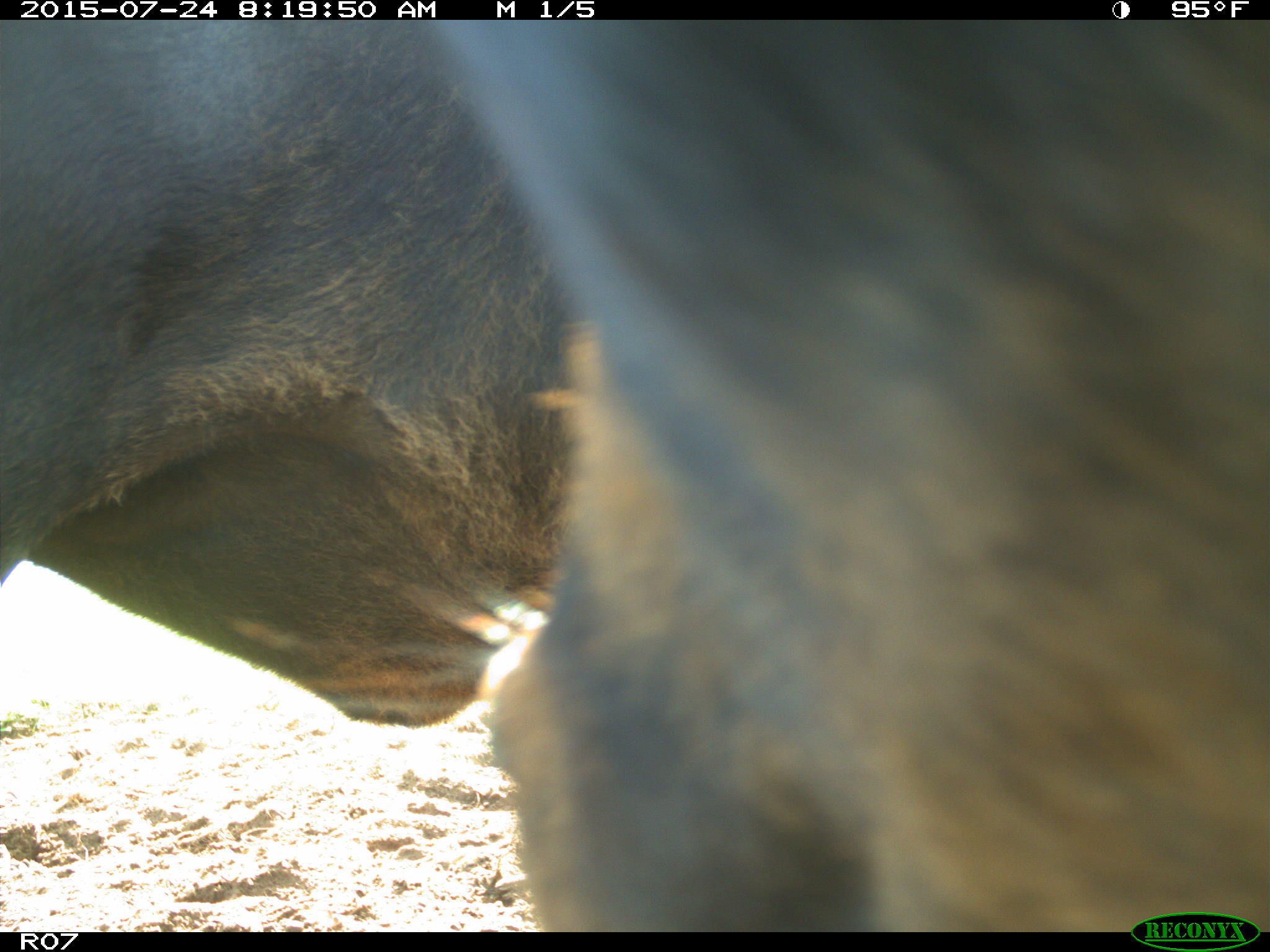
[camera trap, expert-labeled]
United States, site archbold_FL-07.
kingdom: Animalia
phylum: Chordata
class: Mammalia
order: Artiodactyla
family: Bovidae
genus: Bos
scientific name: Bos taurus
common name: domestic cow